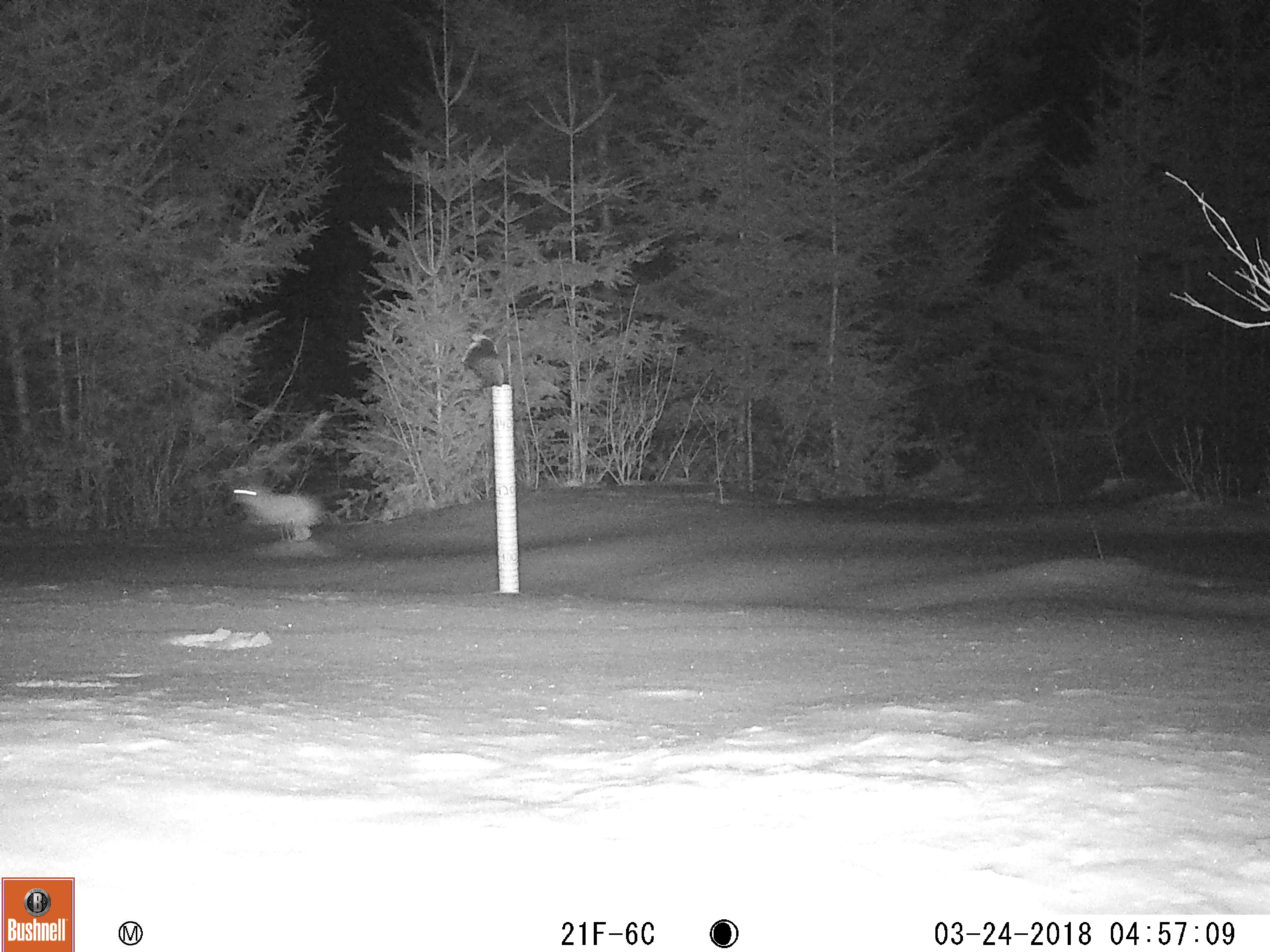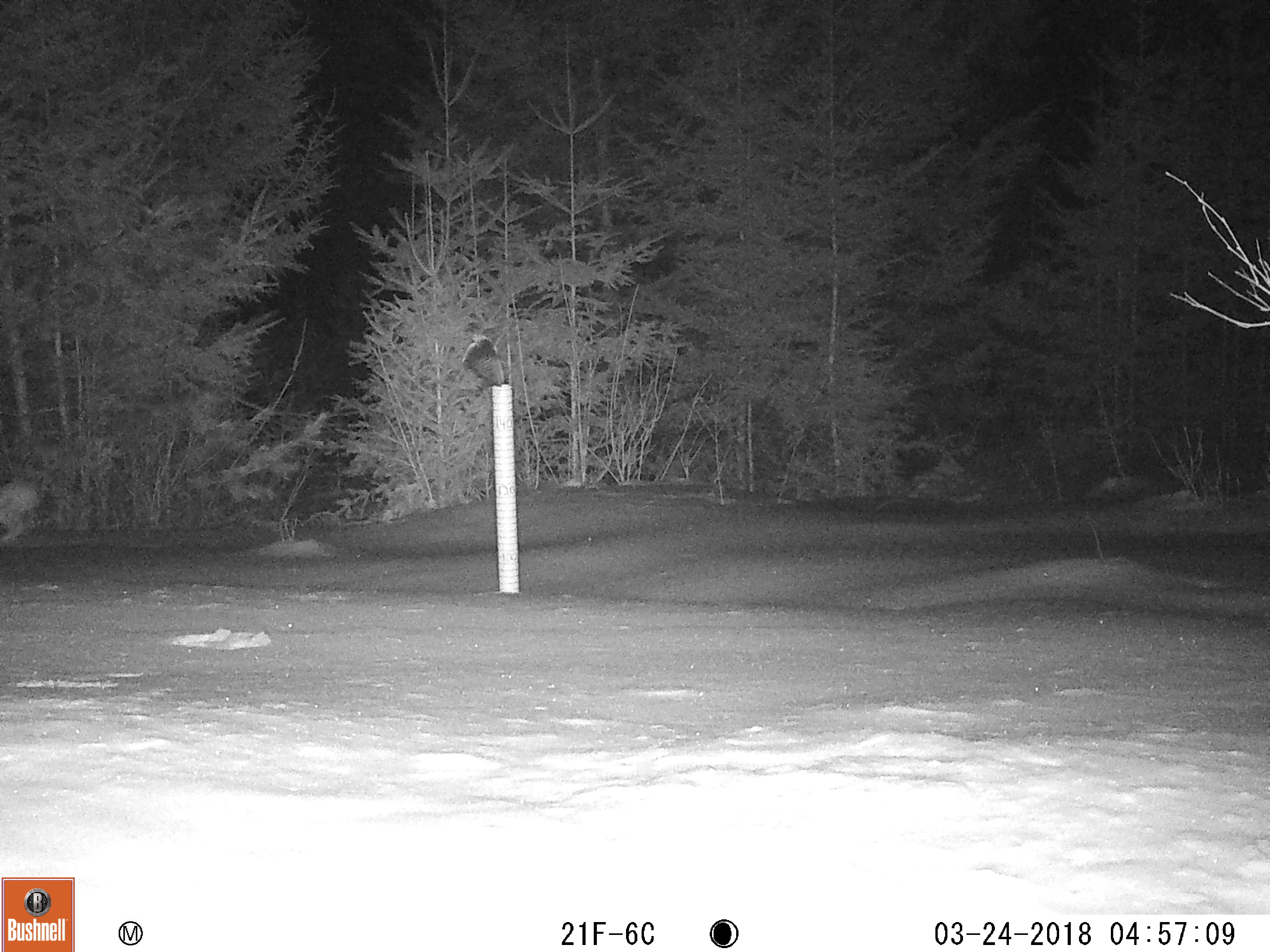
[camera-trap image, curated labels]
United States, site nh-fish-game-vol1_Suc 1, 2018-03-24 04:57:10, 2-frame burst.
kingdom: Animalia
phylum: Chordata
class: Mammalia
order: Lagomorpha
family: Leporidae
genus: Lepus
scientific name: Lepus americanus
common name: snowshoe hare